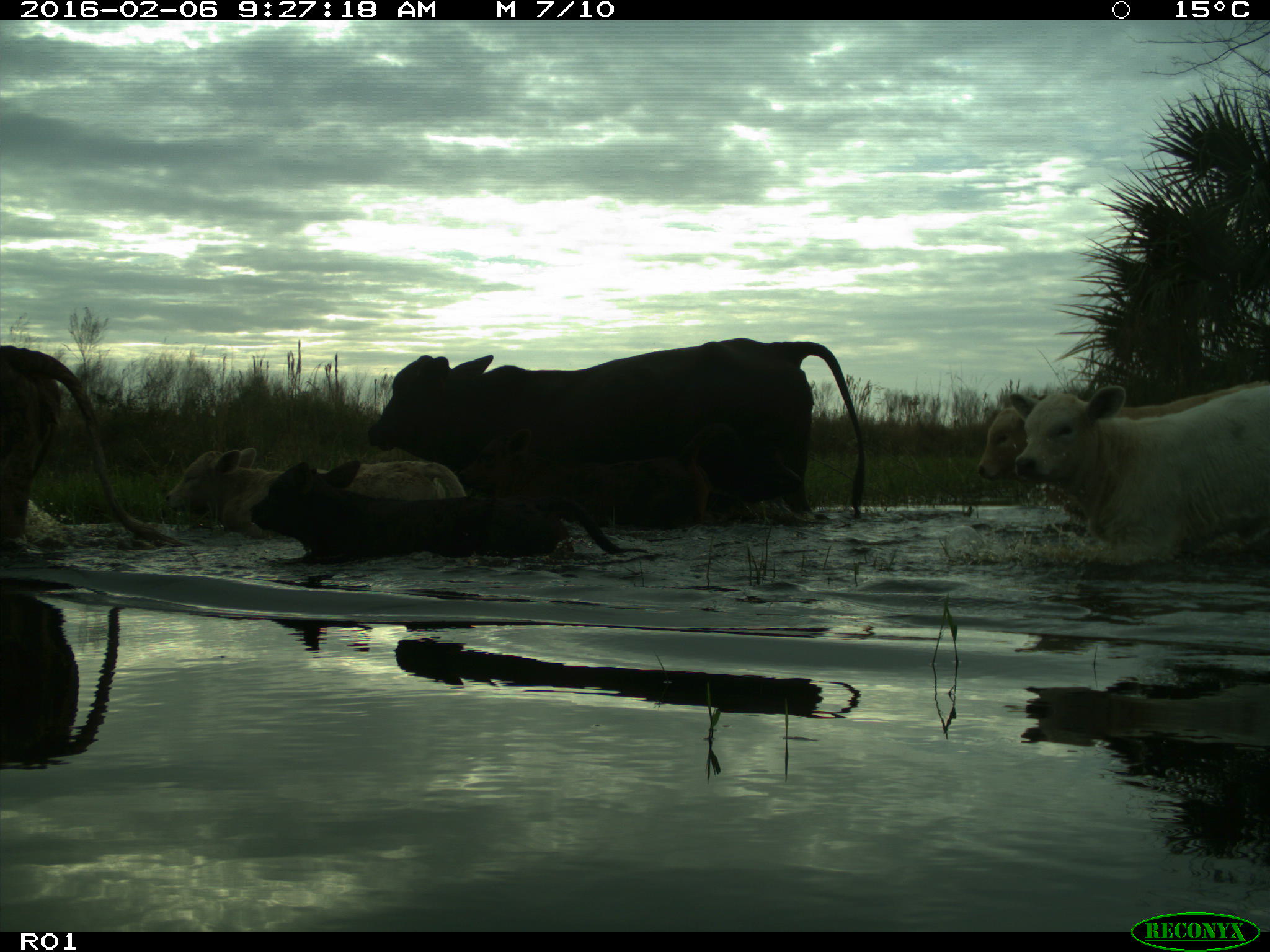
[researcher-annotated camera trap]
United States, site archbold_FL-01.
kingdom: Animalia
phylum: Chordata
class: Mammalia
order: Artiodactyla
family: Bovidae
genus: Bos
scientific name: Bos taurus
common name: domestic cow